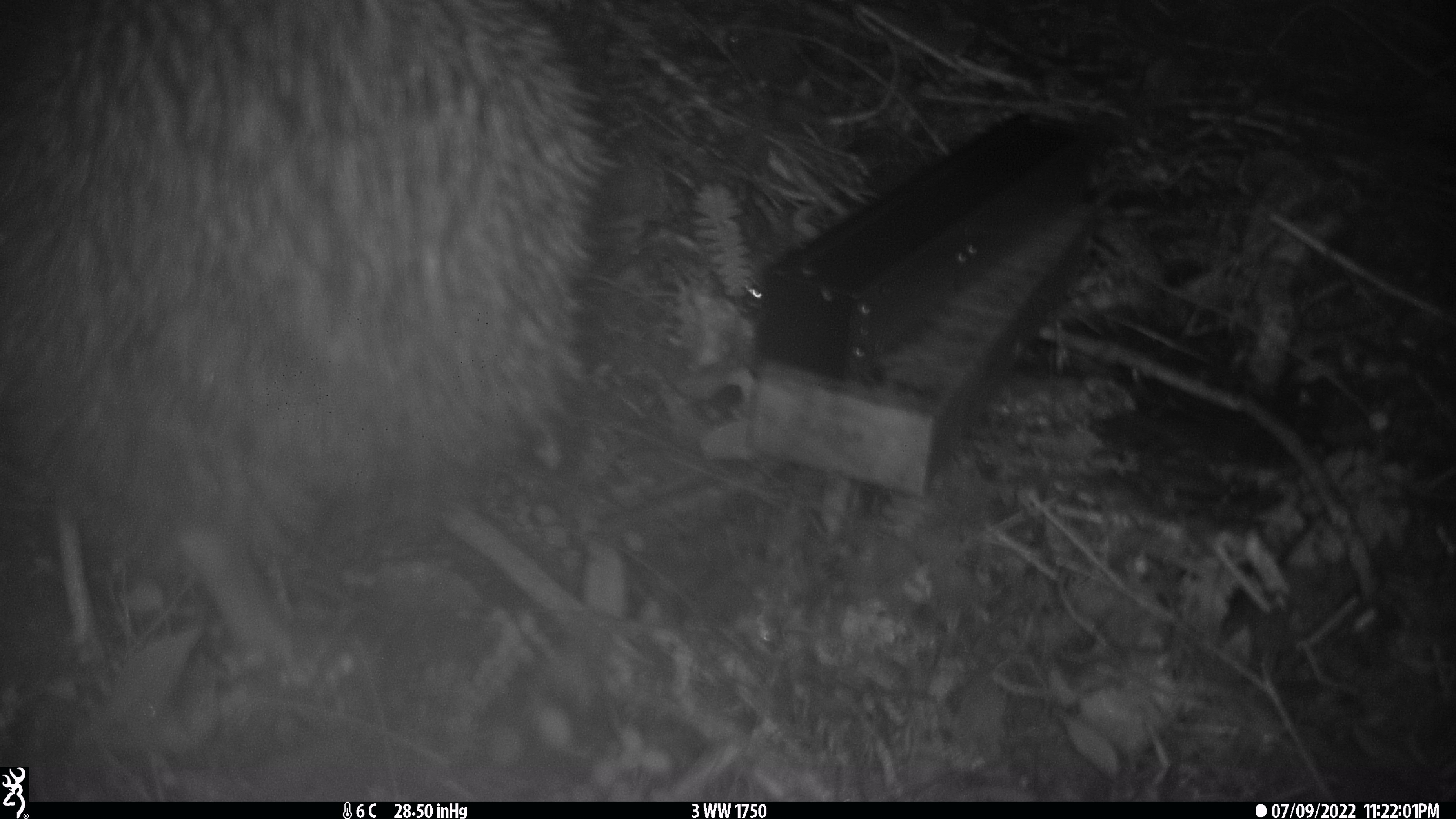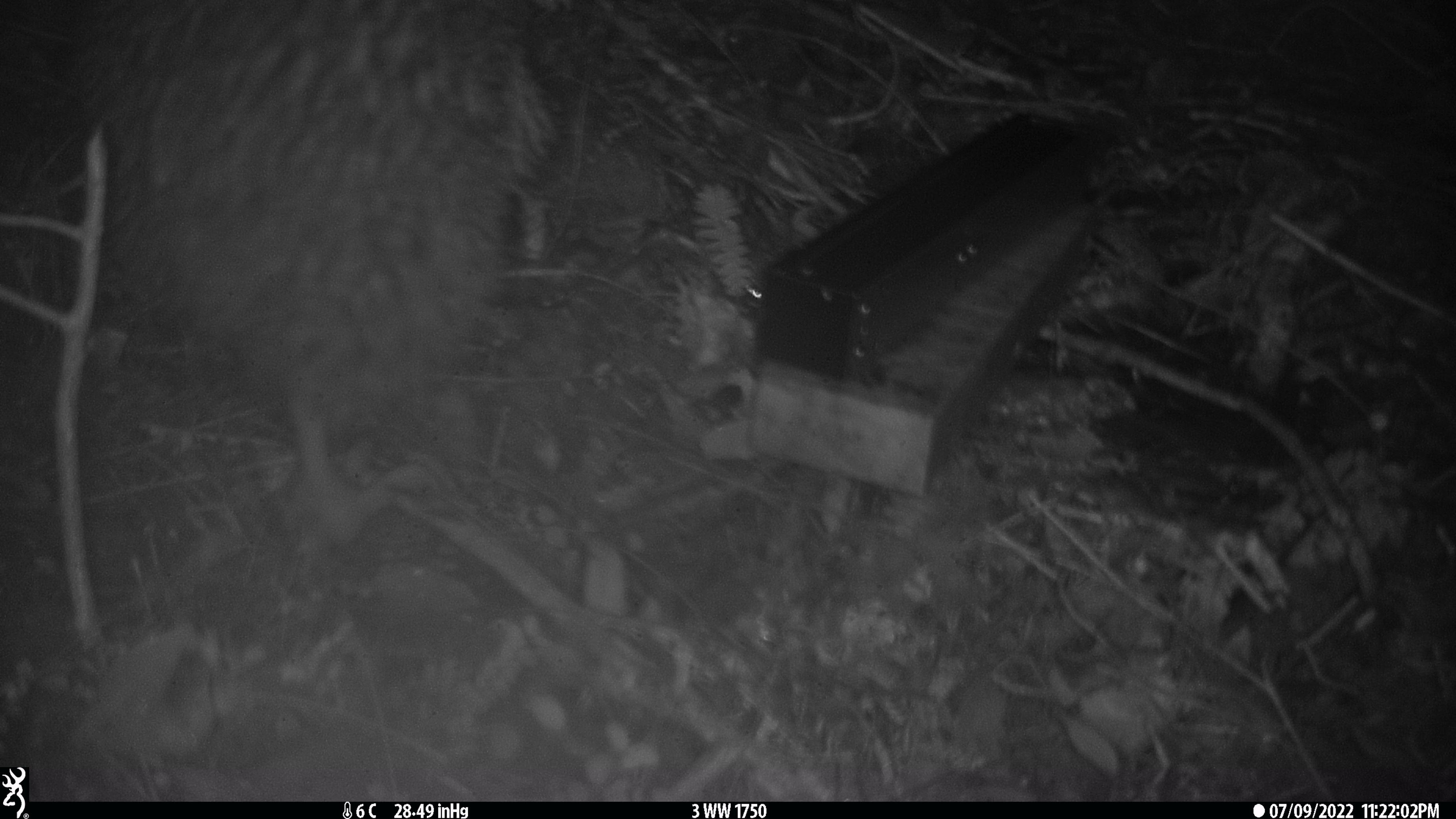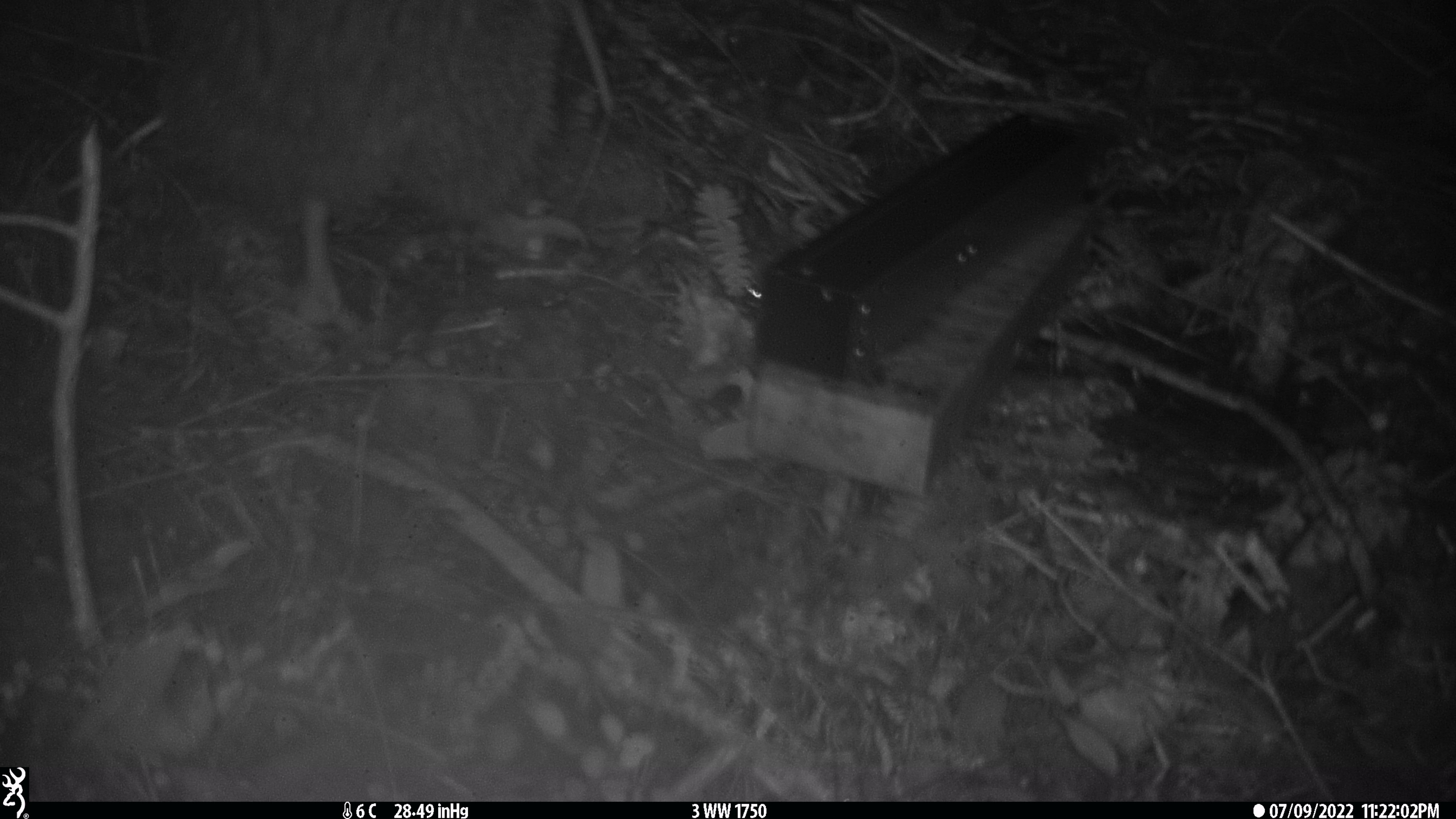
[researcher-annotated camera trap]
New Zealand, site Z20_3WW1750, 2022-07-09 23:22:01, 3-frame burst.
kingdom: Animalia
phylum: Chordata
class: Aves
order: Apterygiformes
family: Apterygidae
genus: Apteryx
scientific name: Apteryx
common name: kiwi